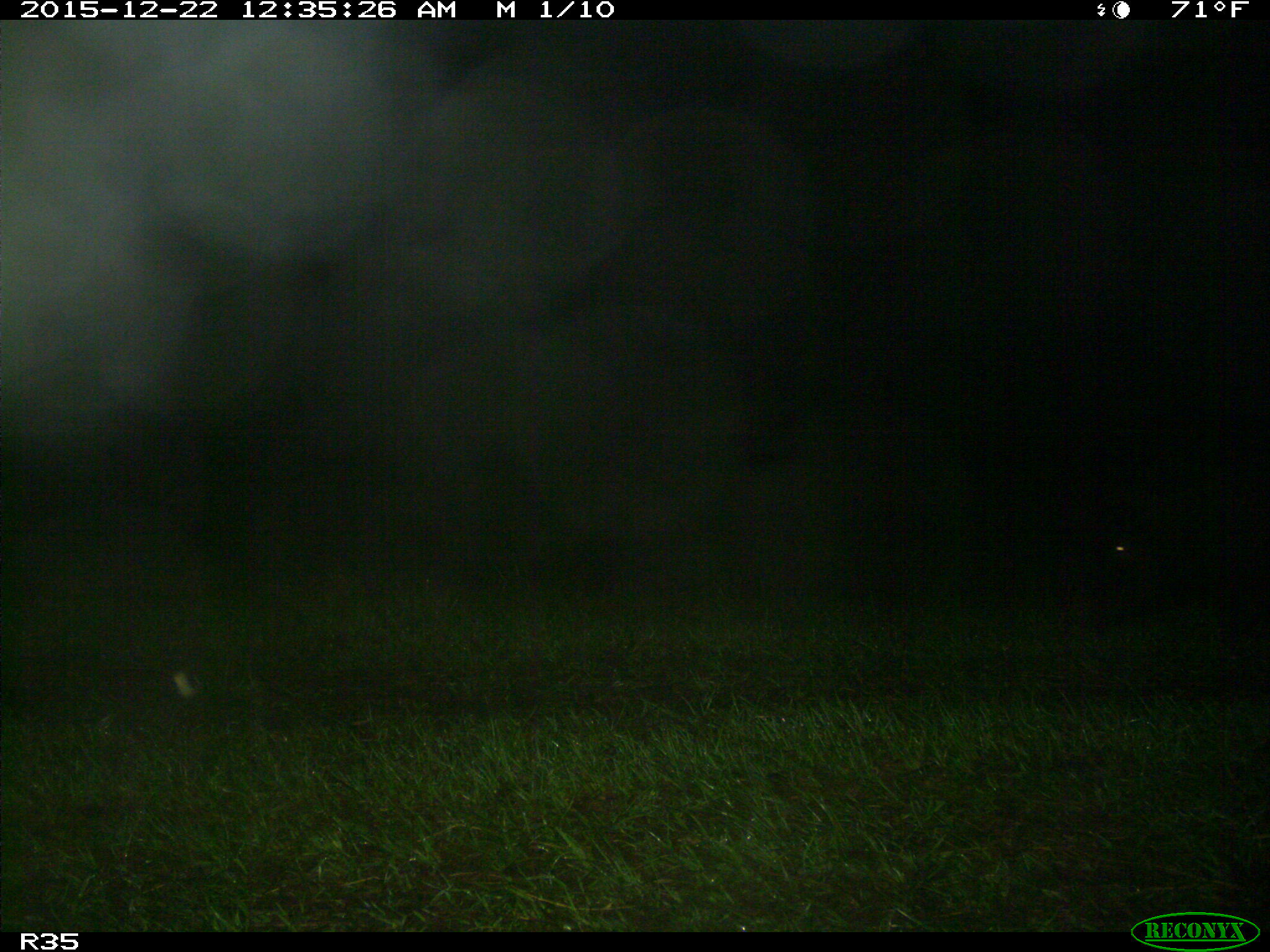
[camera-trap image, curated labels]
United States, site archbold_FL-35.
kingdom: Animalia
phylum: Chordata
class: Mammalia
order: Artiodactyla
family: Suidae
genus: Sus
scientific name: Sus scrofa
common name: wild boar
Sus scrofa (wild boar).